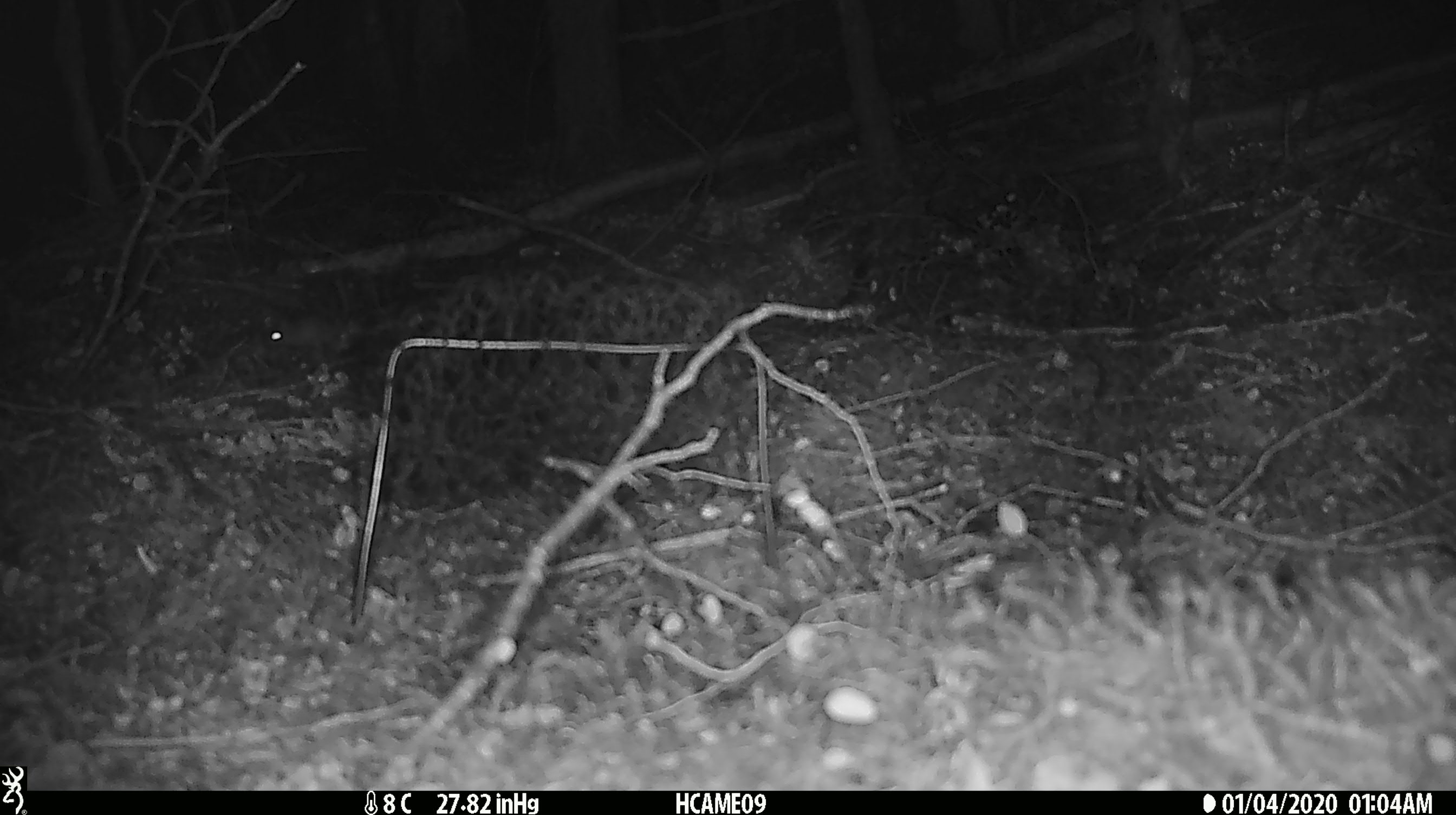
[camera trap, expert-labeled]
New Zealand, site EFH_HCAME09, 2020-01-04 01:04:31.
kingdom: Animalia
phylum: Chordata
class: Mammalia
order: Rodentia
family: Muridae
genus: Mus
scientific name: Mus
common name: mouse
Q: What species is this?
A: Mouse (Mus).